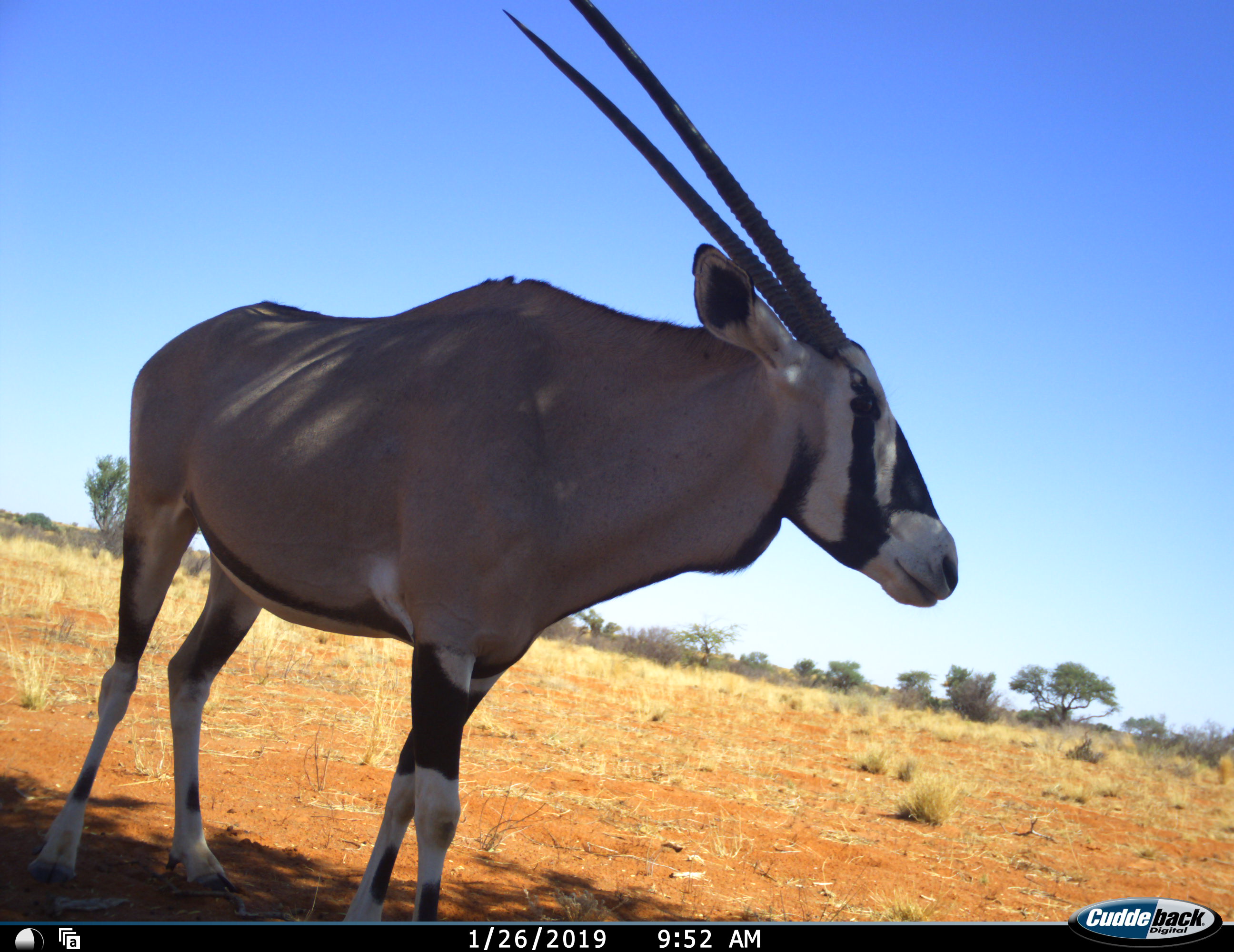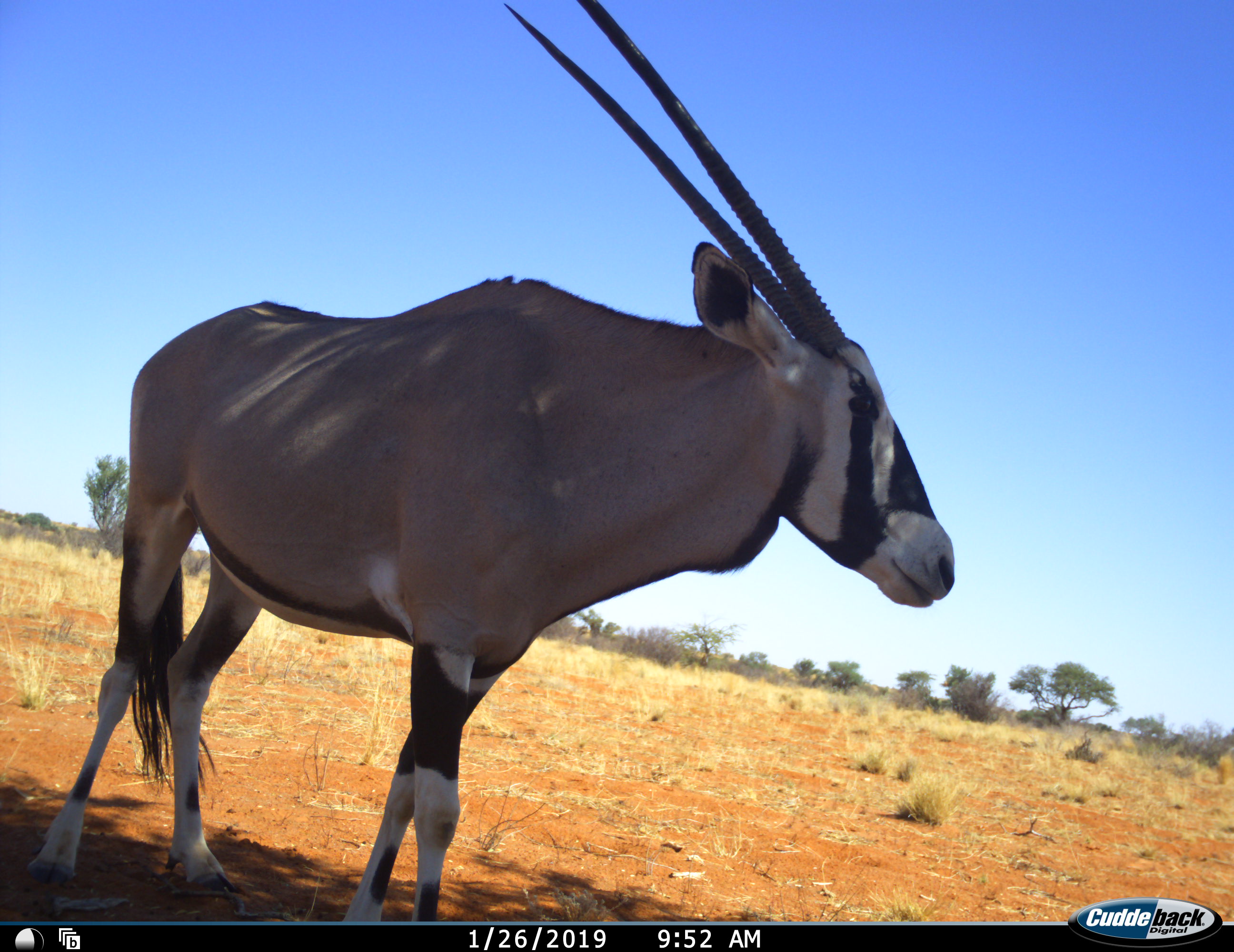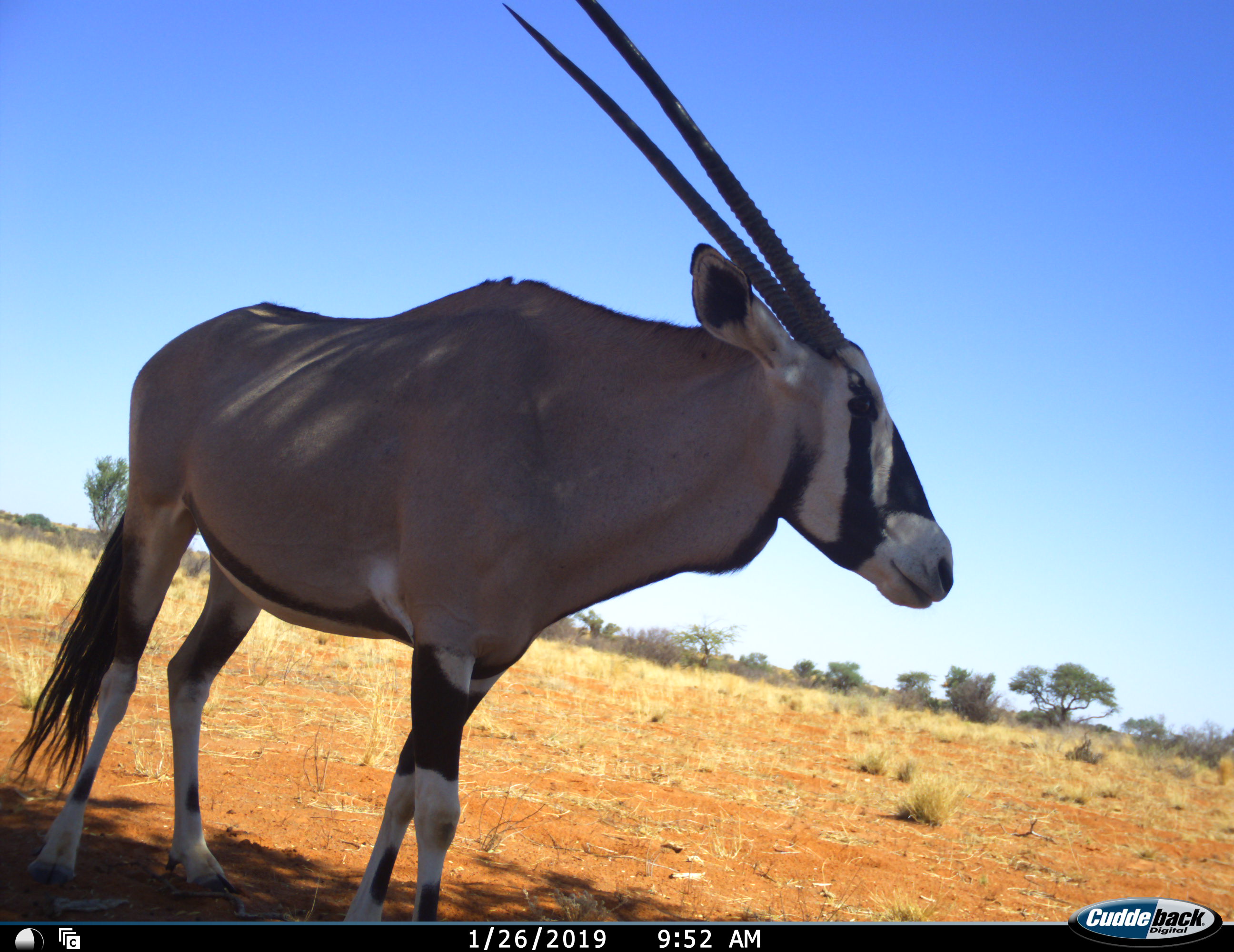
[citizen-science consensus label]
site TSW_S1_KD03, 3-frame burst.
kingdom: Animalia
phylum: Chordata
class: Mammalia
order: Artiodactyla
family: Bovidae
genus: Oryx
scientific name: Oryx gazella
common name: gemsbok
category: oryx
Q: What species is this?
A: Oryx (gemsbok) (Oryx gazella).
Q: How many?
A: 1.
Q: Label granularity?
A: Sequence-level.